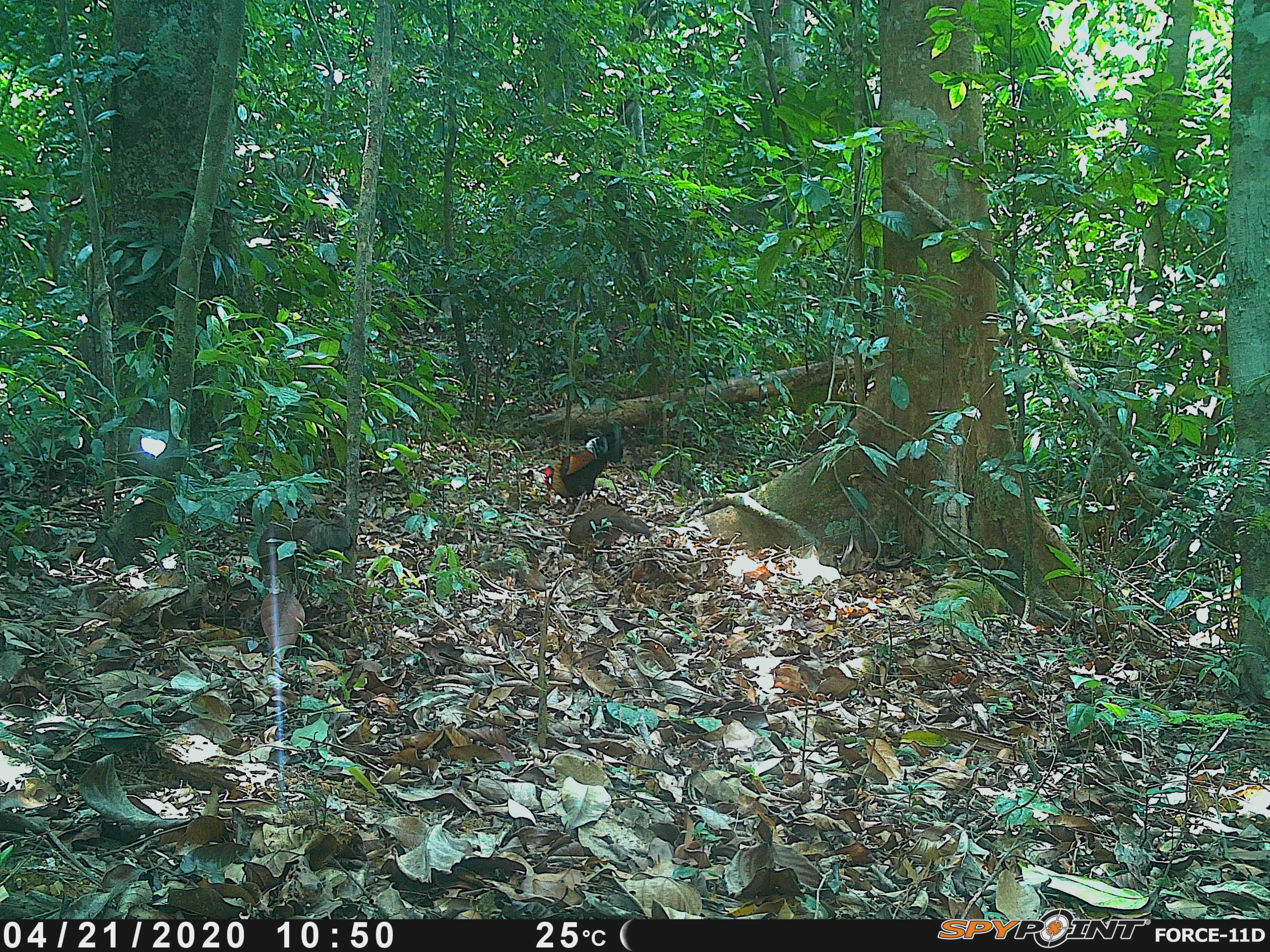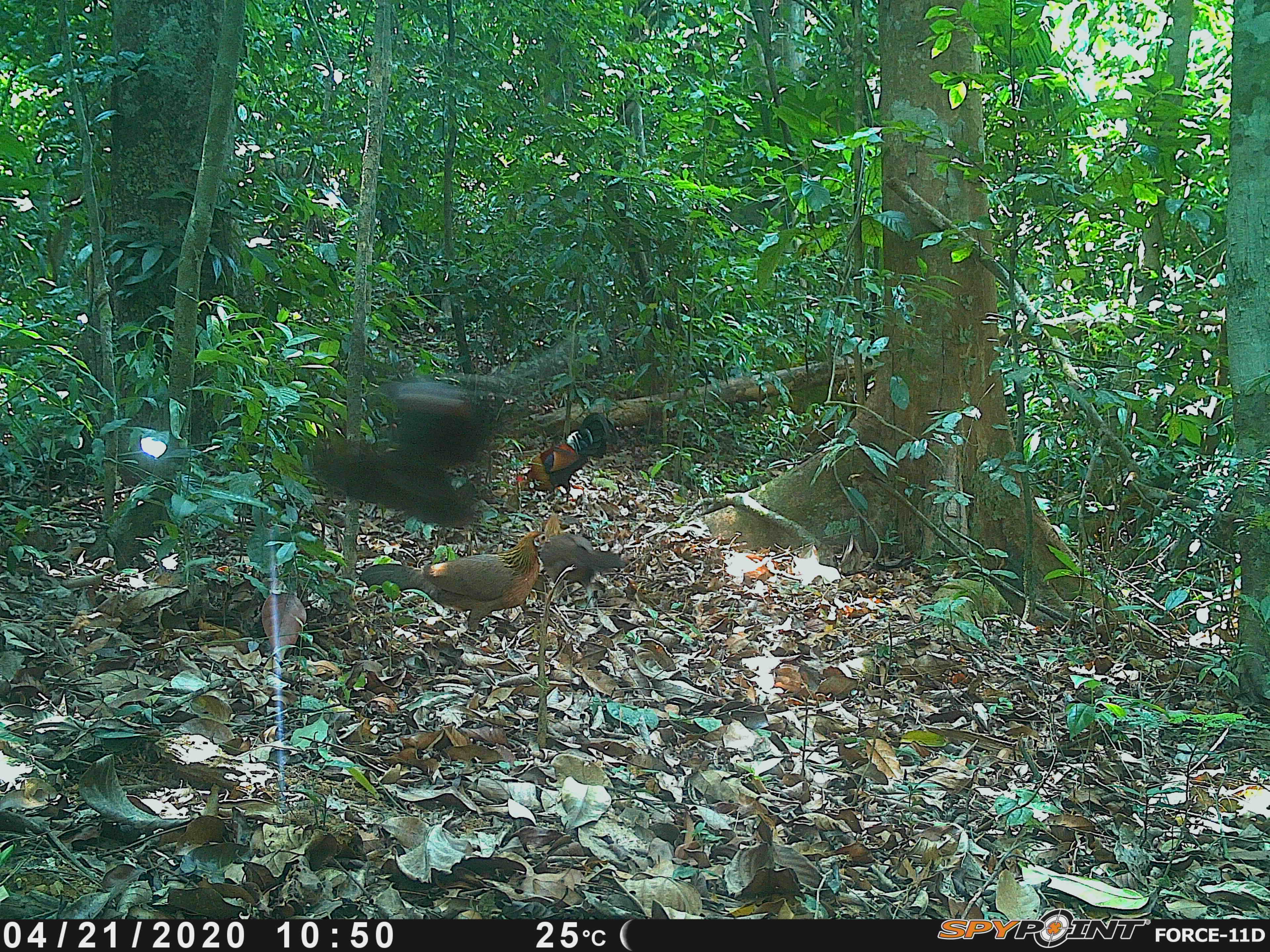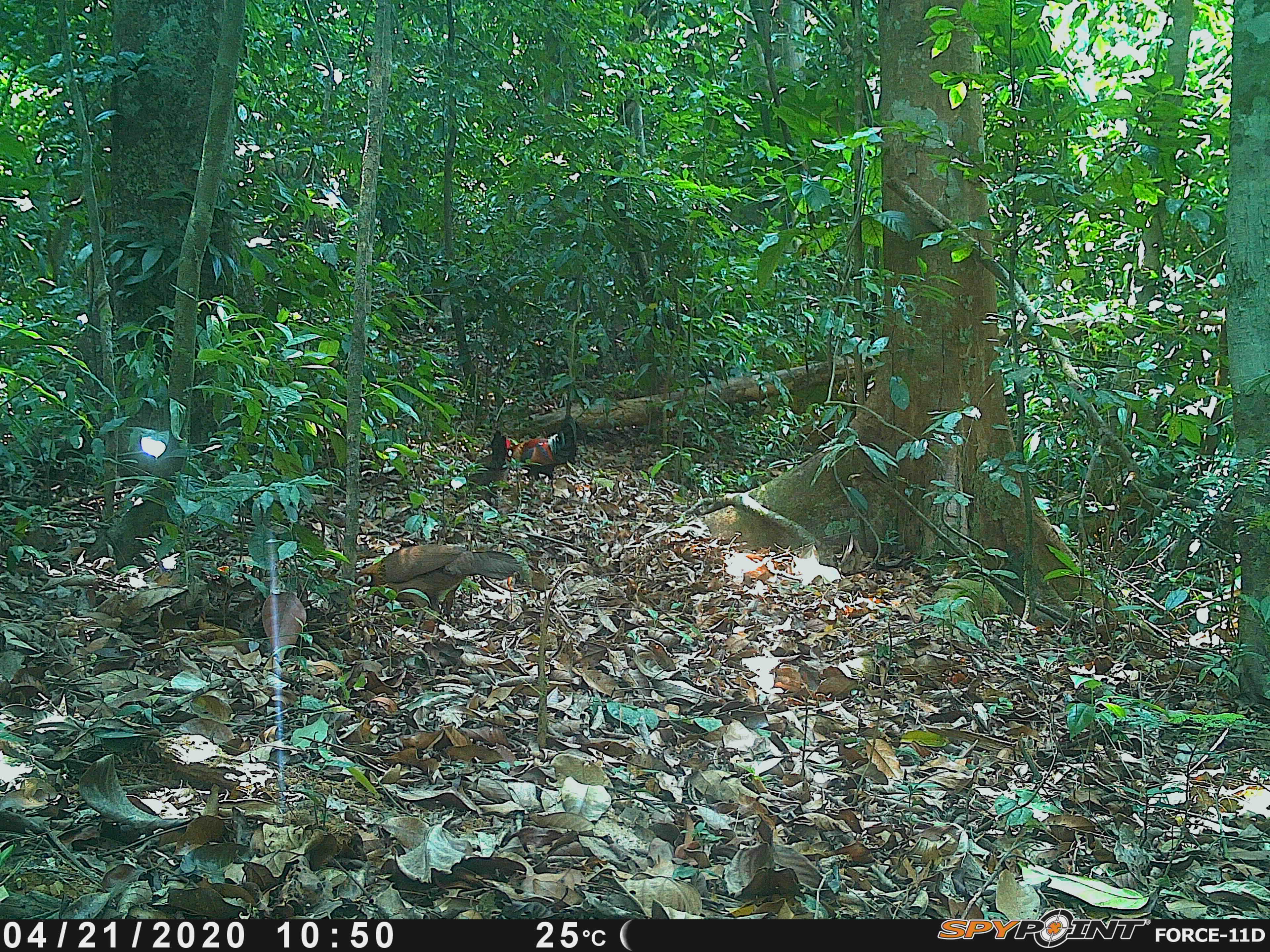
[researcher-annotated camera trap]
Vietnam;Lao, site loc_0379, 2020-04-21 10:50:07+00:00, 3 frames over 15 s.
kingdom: Animalia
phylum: Chordata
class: Aves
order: Galliformes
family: Phasianidae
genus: Gallus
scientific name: Gallus gallus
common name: red junglefowl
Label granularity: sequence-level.